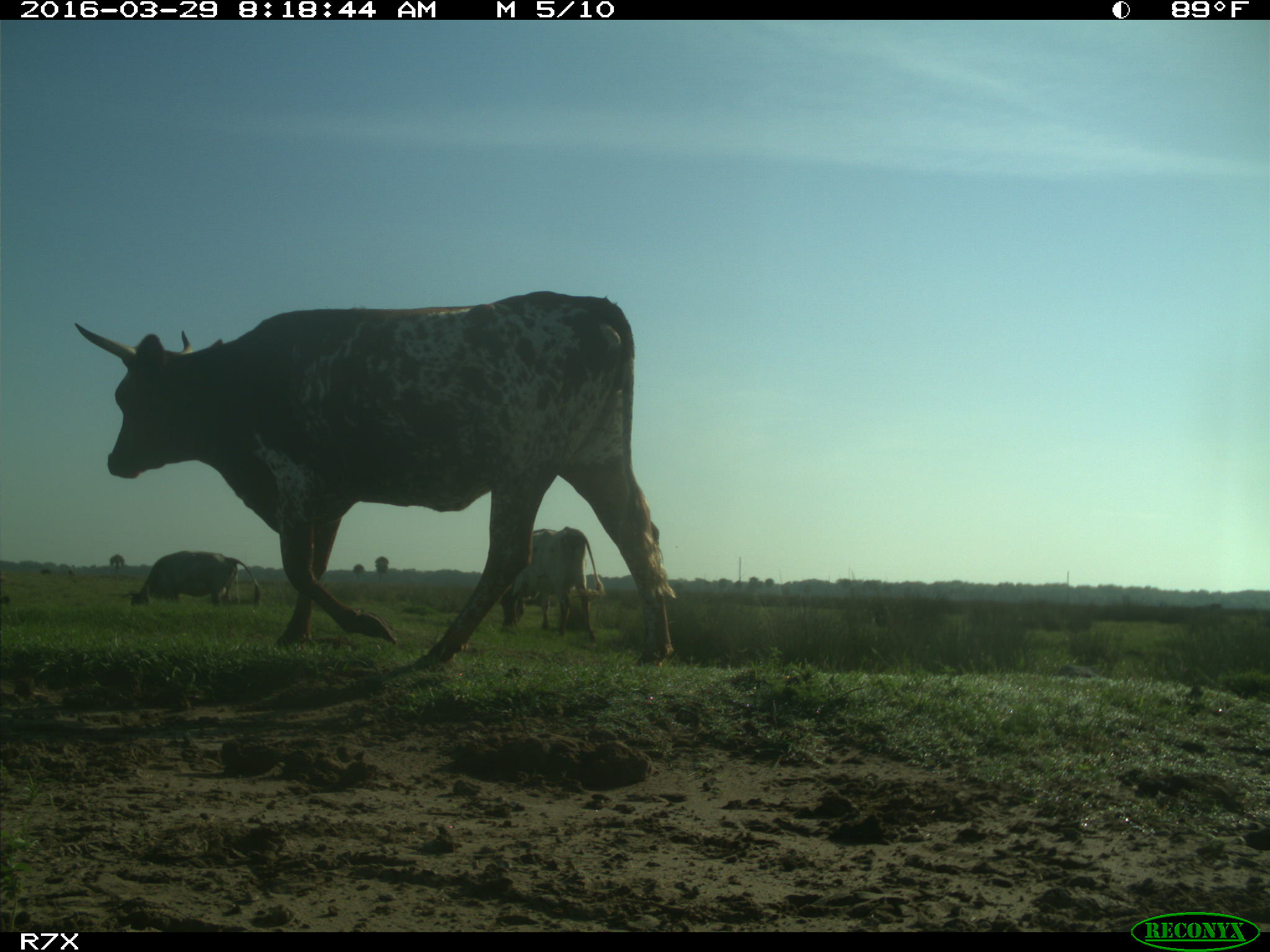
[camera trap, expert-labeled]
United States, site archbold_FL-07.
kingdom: Animalia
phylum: Chordata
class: Mammalia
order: Artiodactyla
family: Bovidae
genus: Bos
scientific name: Bos taurus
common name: domestic cow